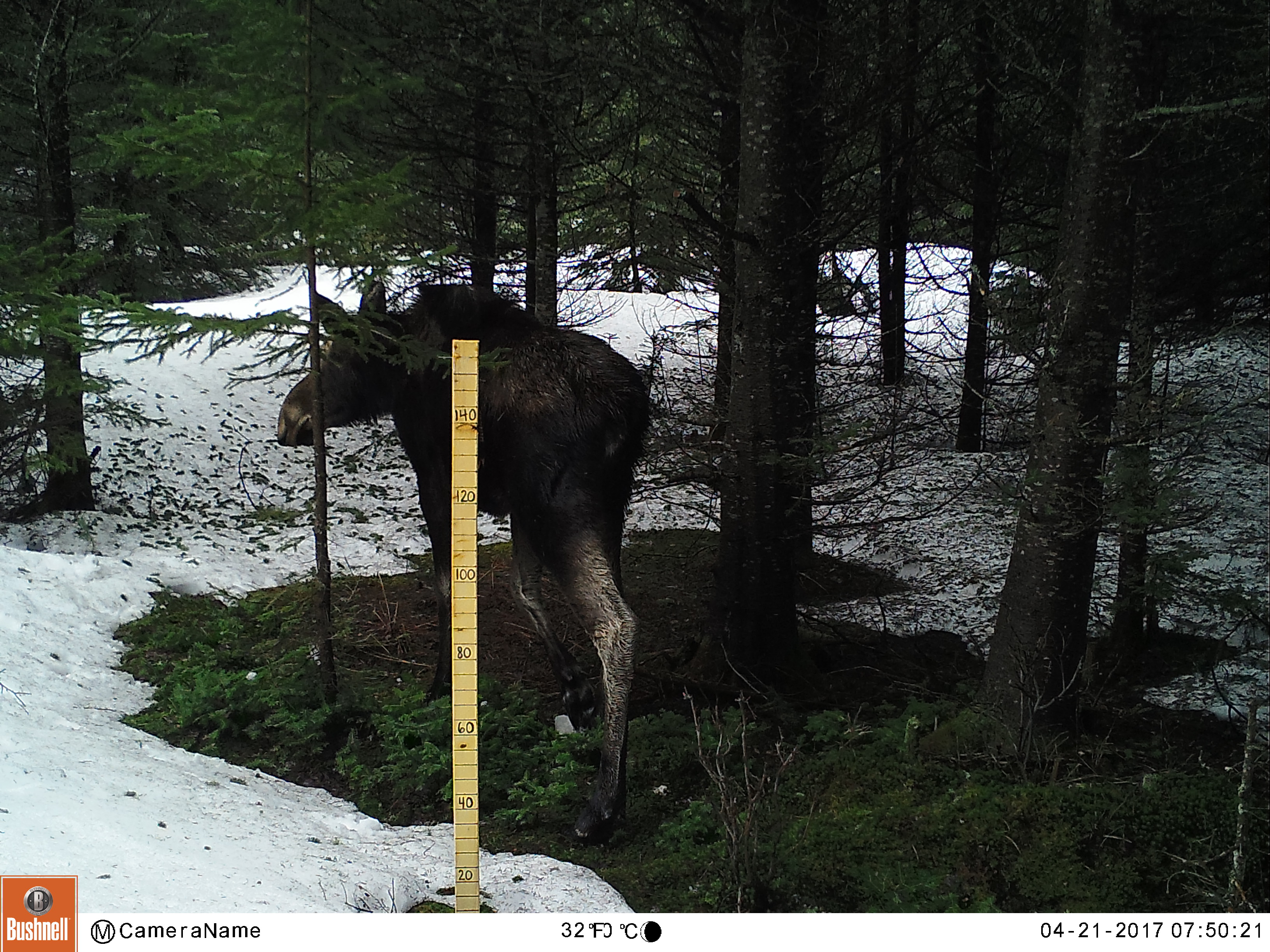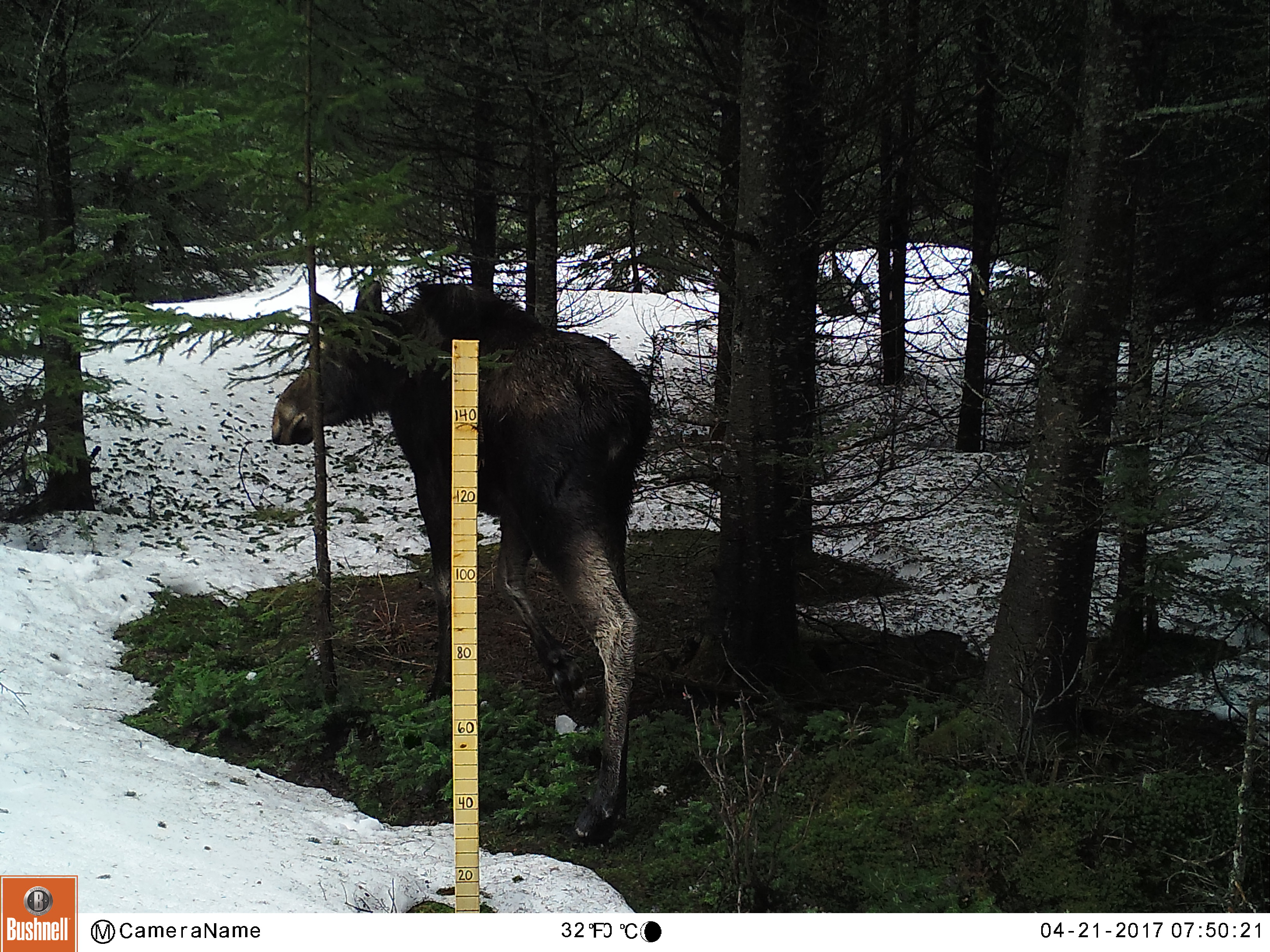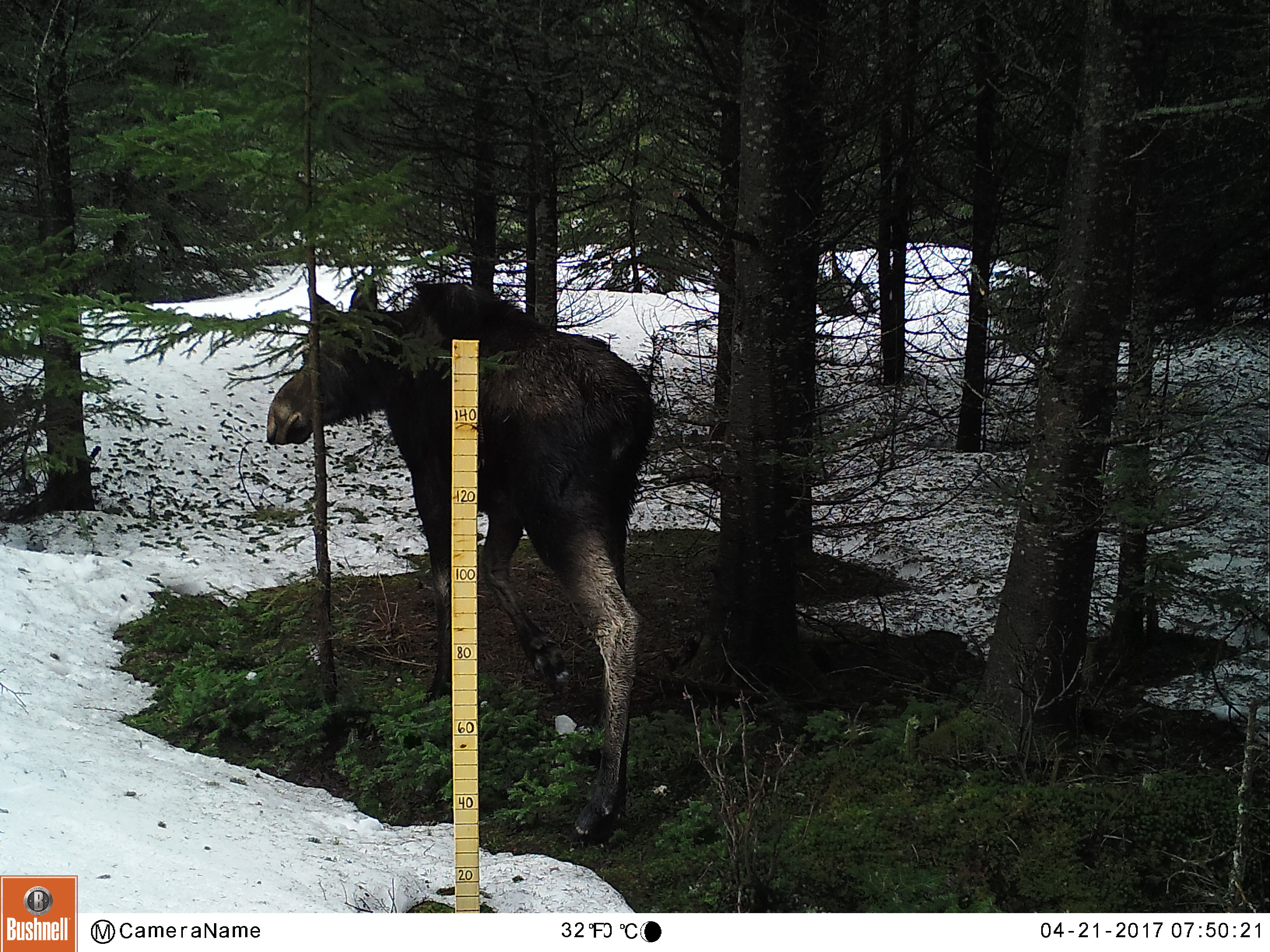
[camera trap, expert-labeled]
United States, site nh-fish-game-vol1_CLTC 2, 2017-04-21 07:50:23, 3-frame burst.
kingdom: Animalia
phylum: Chordata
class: Mammalia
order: Artiodactyla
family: Cervidae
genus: Alces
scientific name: Alces alces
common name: moose